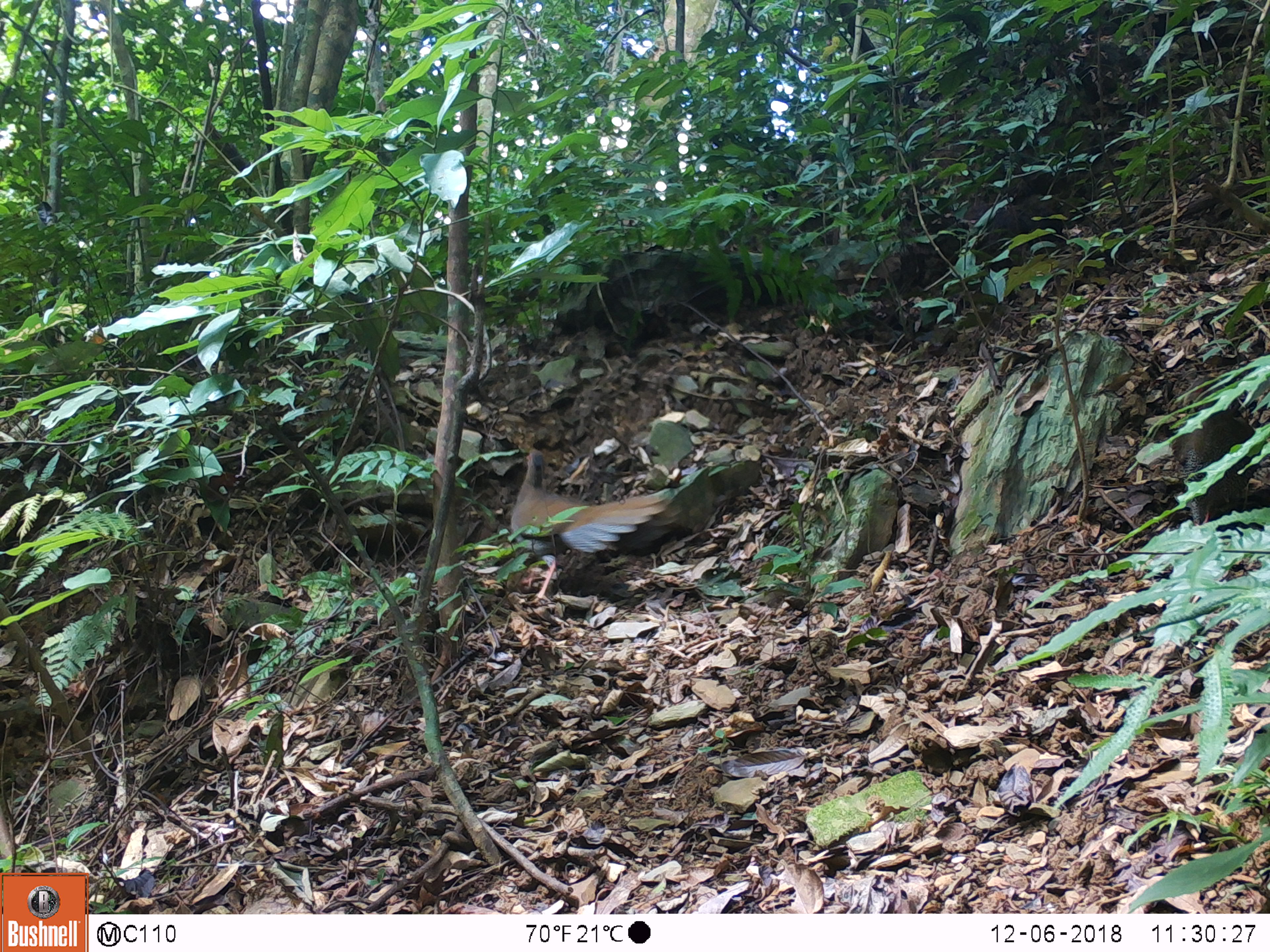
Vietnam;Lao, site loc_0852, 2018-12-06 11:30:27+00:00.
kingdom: Animalia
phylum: Chordata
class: Aves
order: Galliformes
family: Phasianidae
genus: Lophura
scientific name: Lophura nycthemera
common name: silver pheasant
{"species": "silver pheasant (Lophura nycthemera)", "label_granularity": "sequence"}